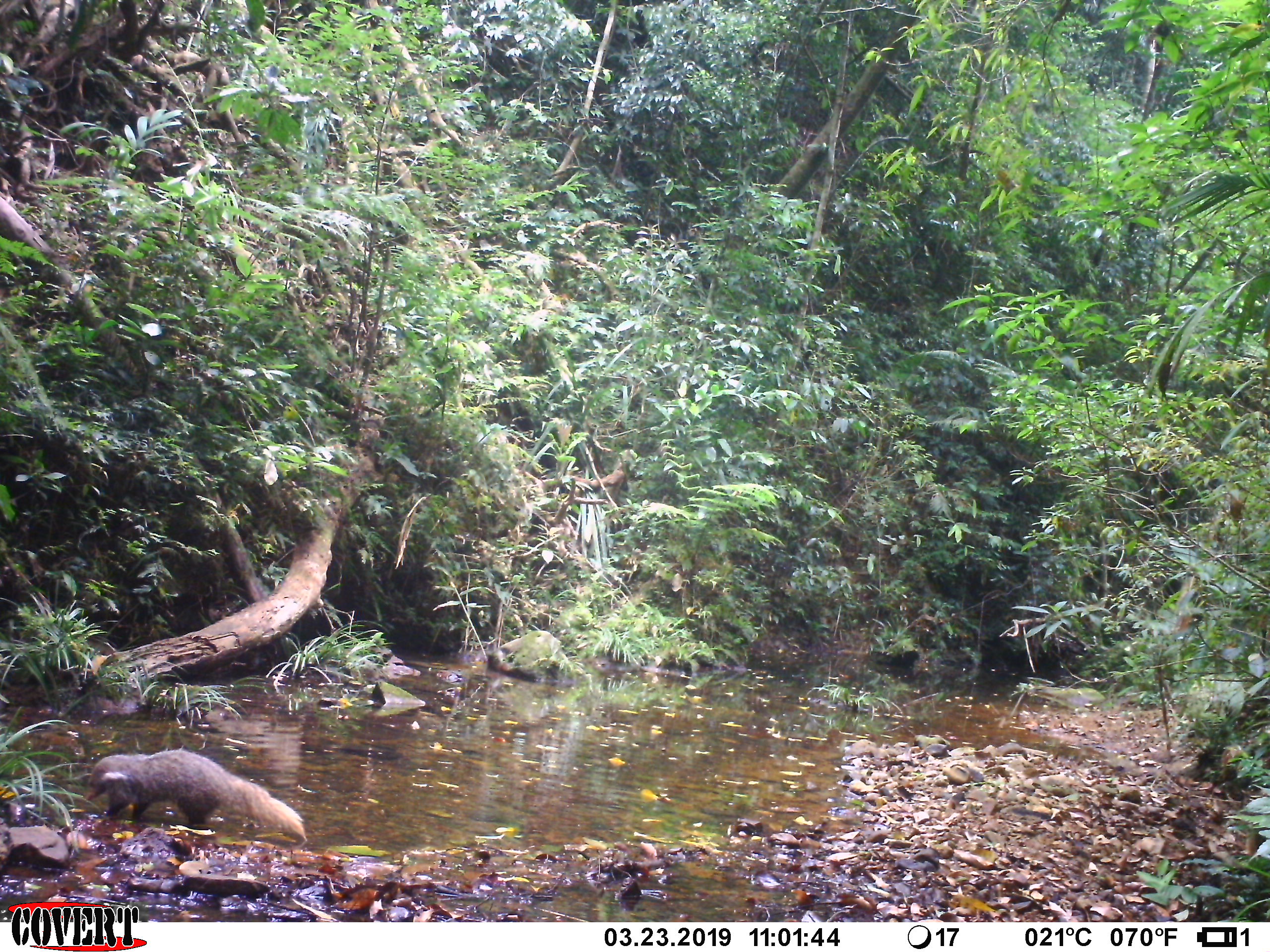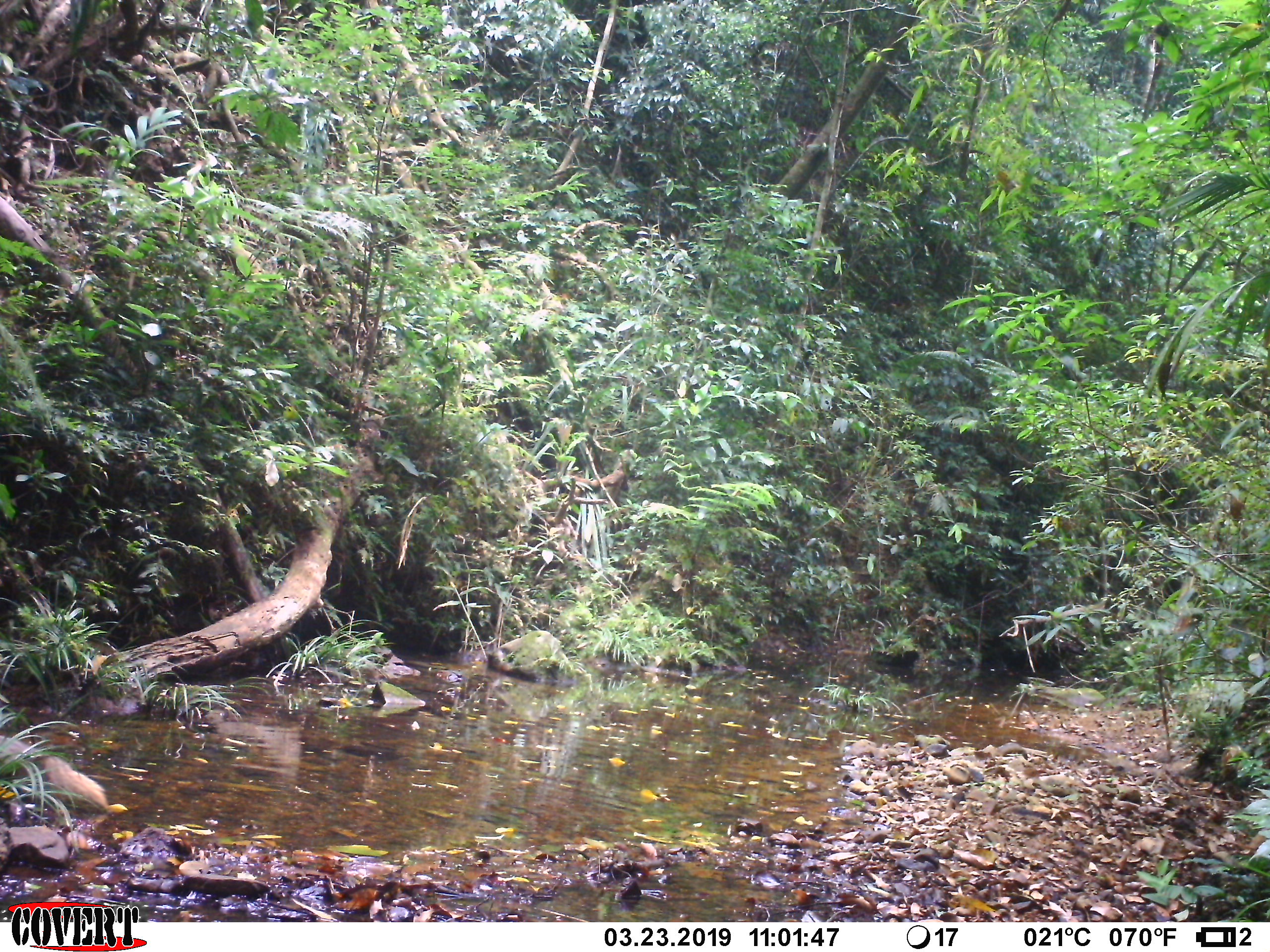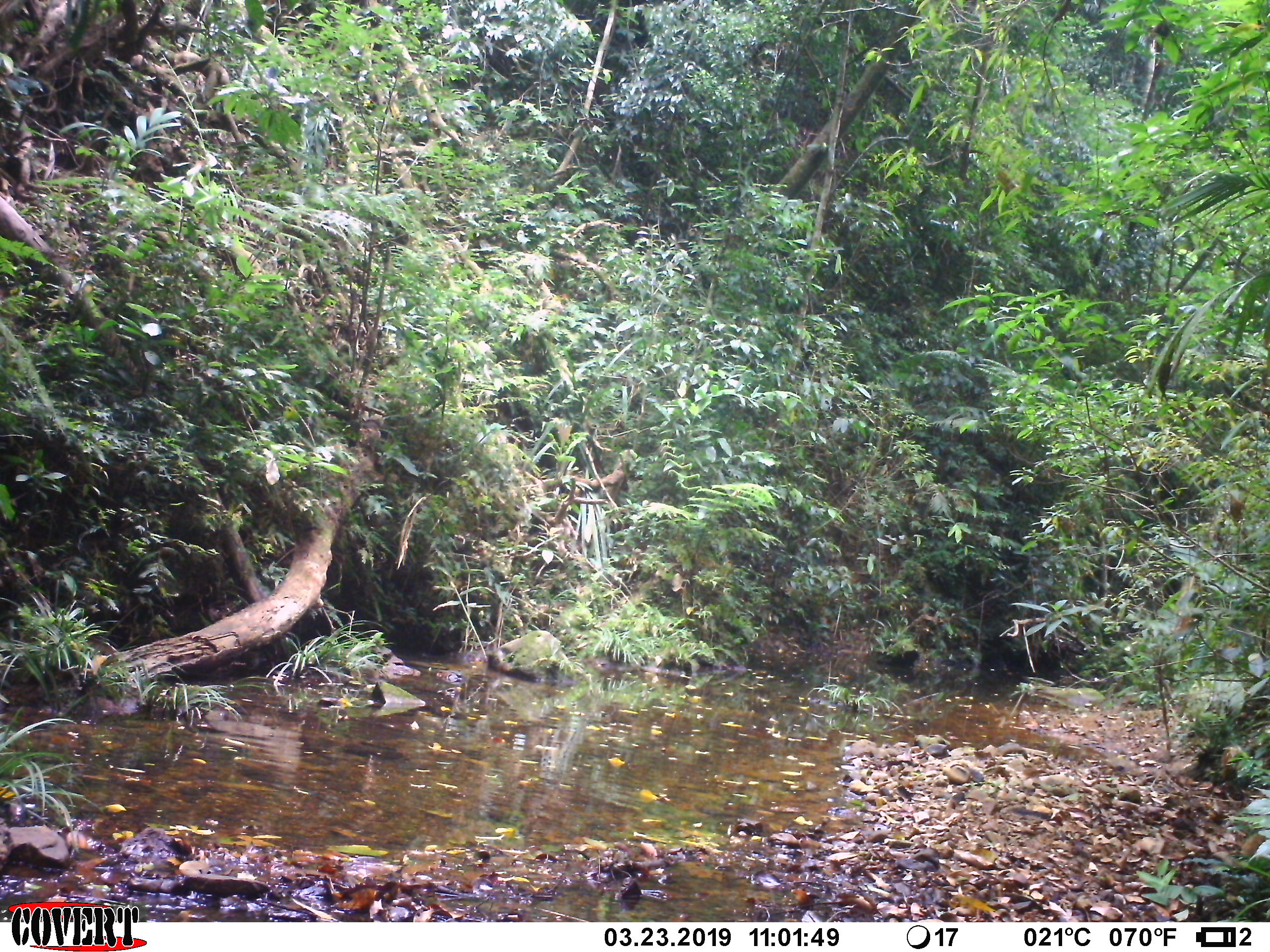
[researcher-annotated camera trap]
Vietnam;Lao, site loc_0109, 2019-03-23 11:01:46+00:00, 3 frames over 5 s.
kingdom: Animalia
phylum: Chordata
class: Mammalia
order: Carnivora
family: Herpestidae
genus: Urva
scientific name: Urva urva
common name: crab-eating mongoose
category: crab eating mongoose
Crab eating mongoose (crab-eating mongoose) (Urva urva). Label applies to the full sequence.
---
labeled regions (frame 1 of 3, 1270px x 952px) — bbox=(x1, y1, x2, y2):
crab eating mongoose: bbox=(85, 748, 307, 840)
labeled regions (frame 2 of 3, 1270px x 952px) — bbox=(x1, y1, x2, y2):
crab eating mongoose: bbox=(0, 733, 108, 808)